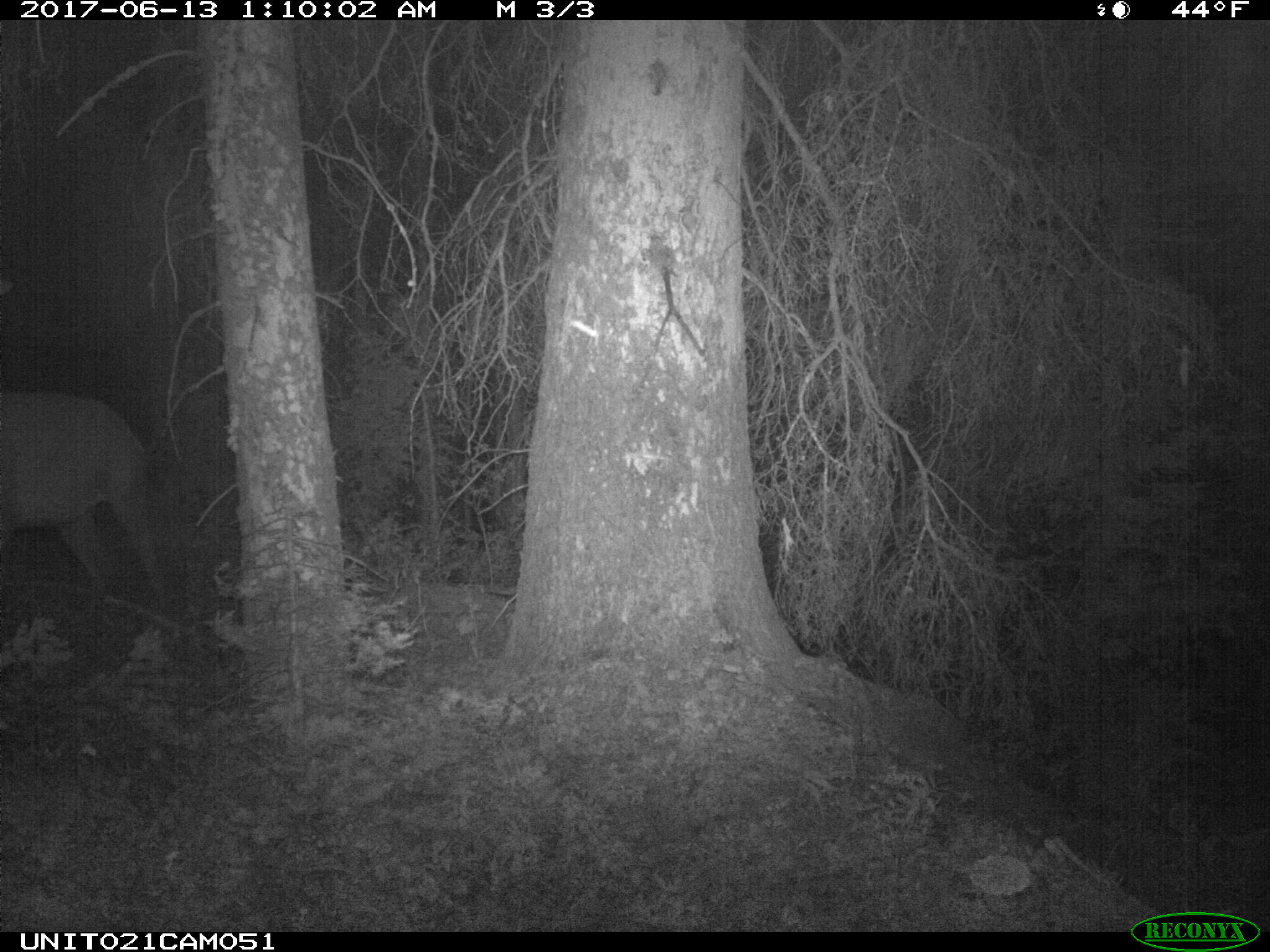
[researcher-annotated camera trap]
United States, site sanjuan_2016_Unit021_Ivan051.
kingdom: Animalia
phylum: Chordata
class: Mammalia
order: Artiodactyla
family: Cervidae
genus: Cervus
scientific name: Cervus elaphus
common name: red deer